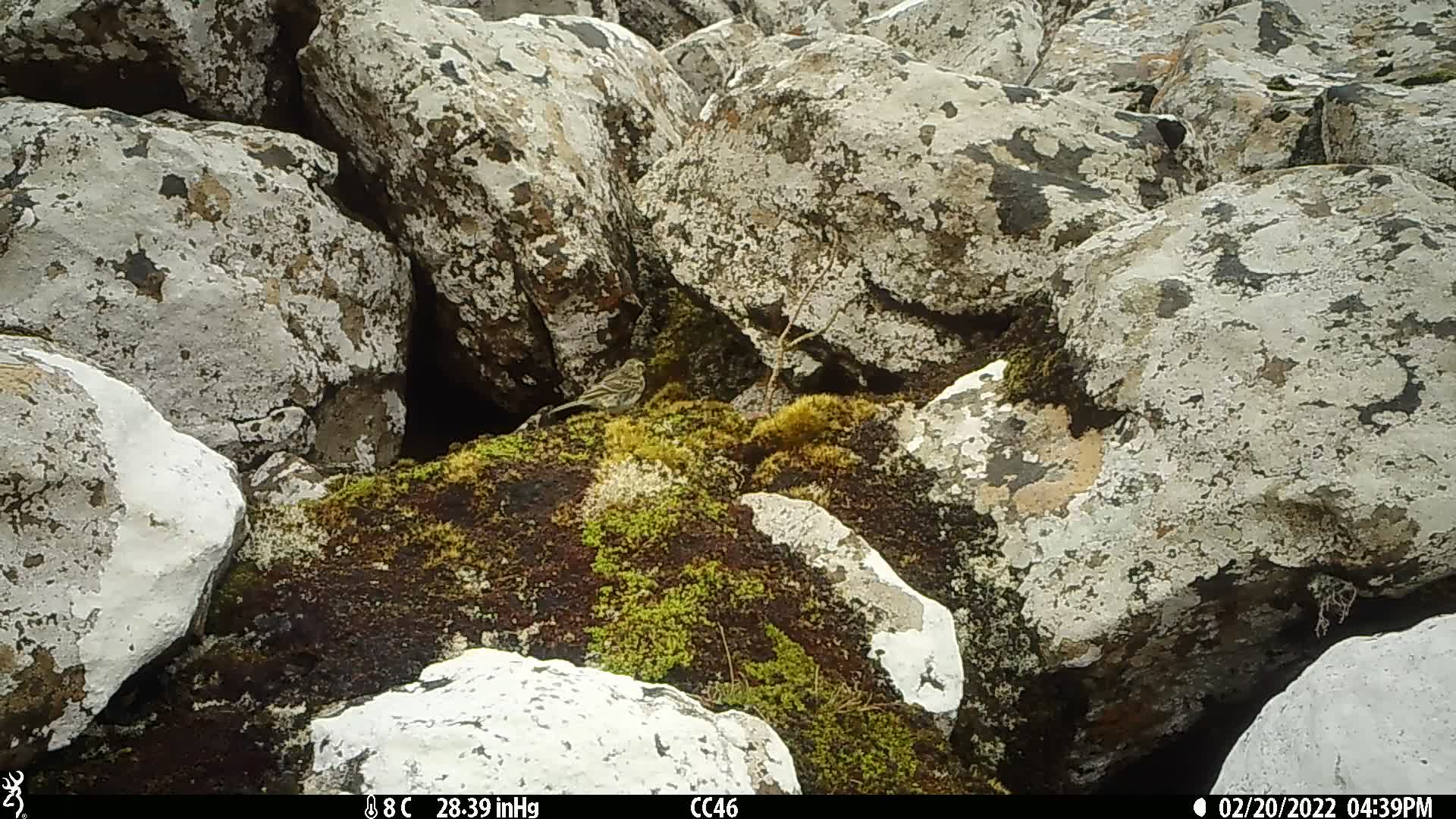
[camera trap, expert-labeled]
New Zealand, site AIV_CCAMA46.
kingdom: Animalia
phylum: Chordata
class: Aves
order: Passeriformes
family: Motacillidae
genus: Anthus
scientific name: Anthus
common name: pipit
Pipit (Anthus).